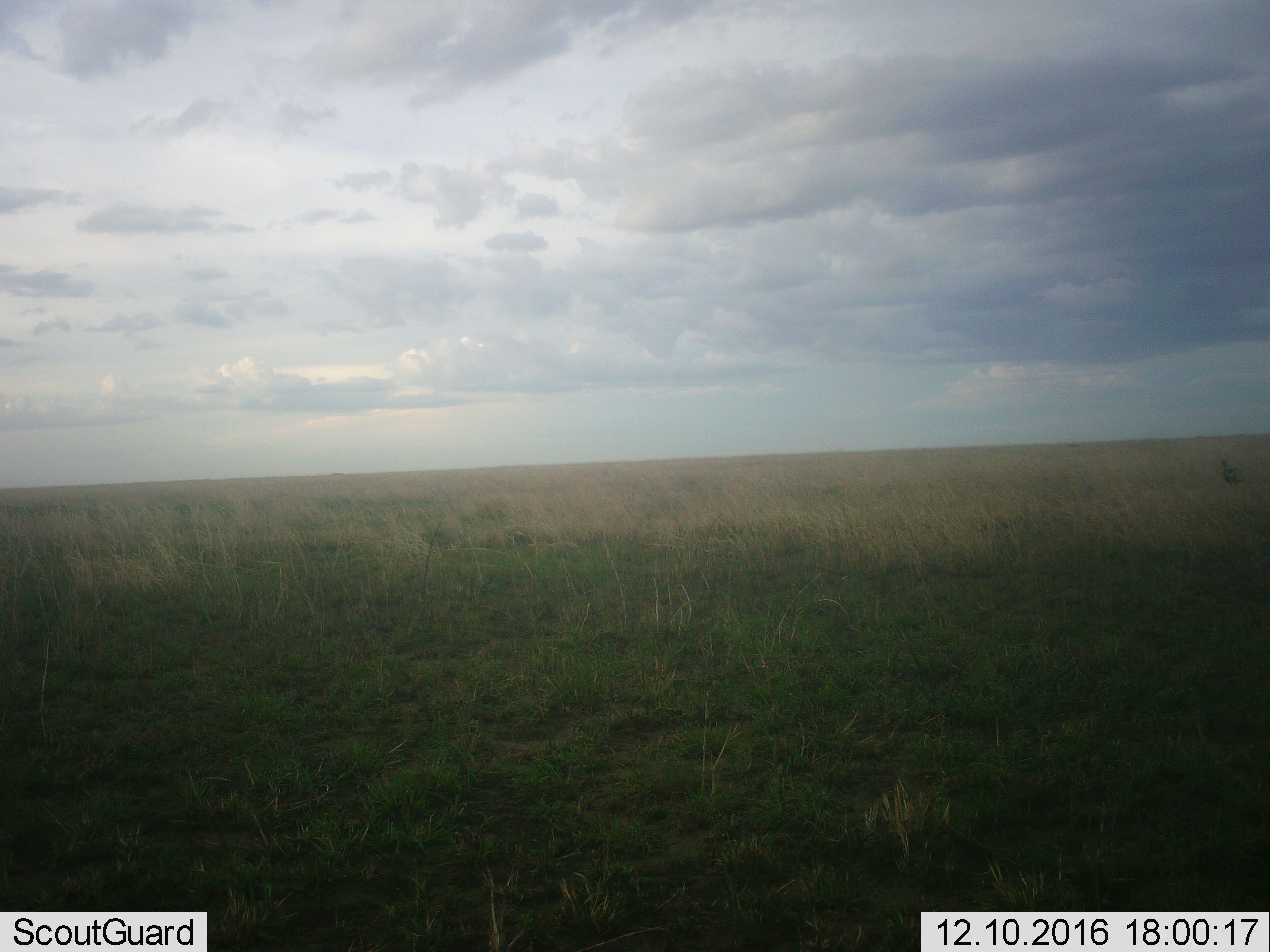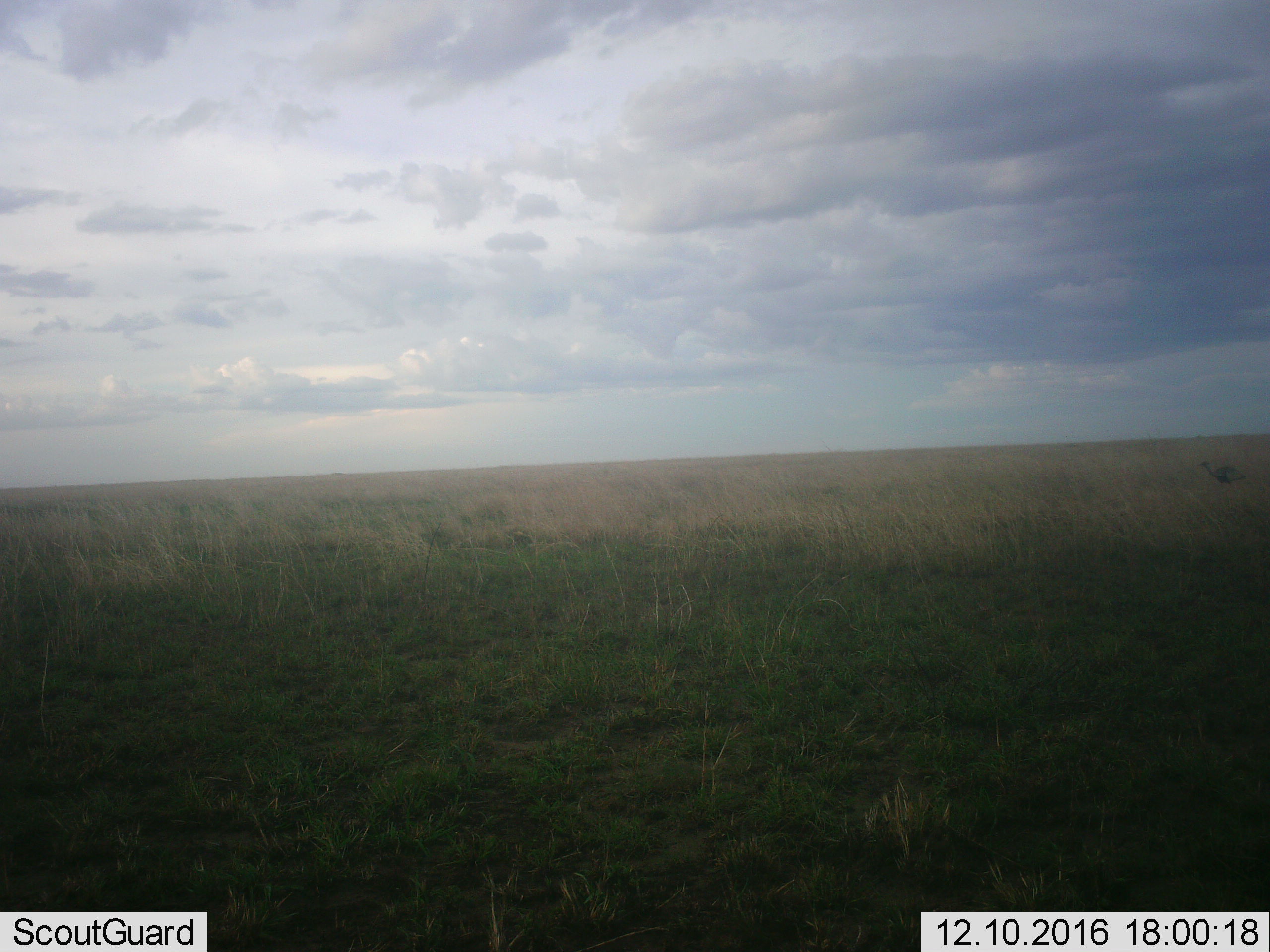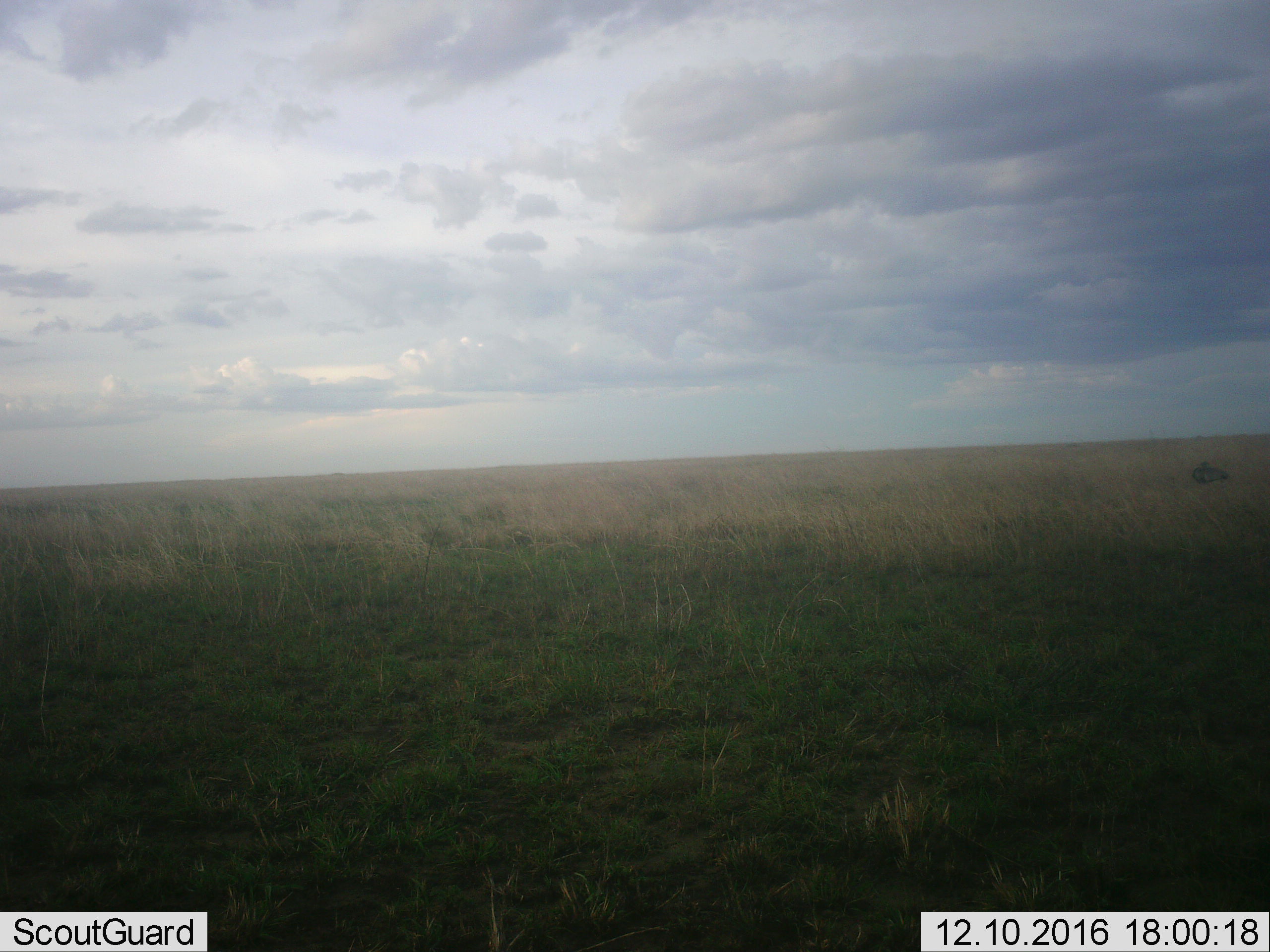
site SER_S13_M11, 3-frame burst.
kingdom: Animalia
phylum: Chordata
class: Aves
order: Otidiformes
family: Otididae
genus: Ardeotis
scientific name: Ardeotis kori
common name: kori bustard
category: bustardkori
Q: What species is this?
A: Bustardkori (kori bustard) (Ardeotis kori).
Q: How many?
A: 1.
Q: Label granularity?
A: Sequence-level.